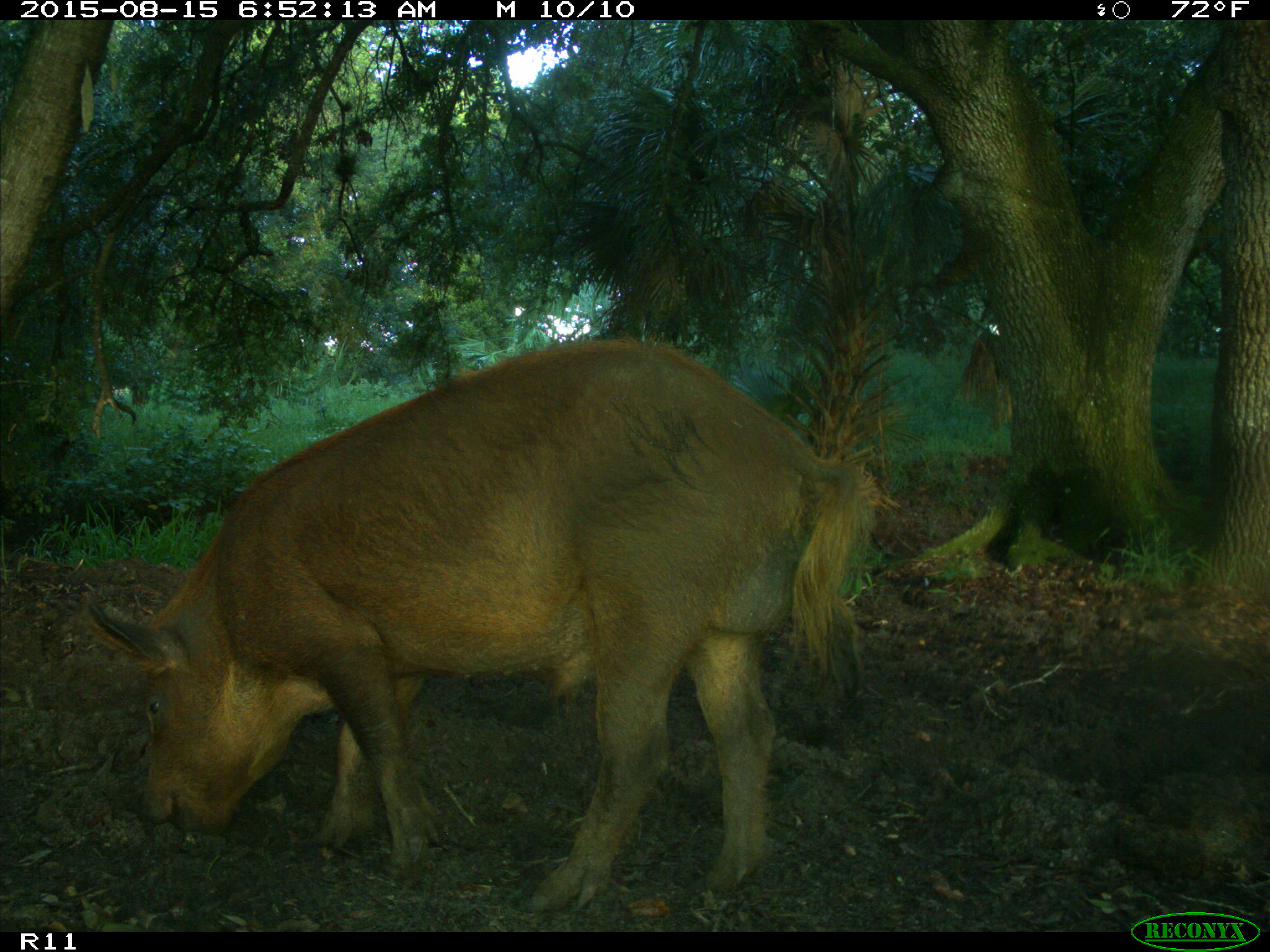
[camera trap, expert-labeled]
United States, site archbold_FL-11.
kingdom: Animalia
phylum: Chordata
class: Mammalia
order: Artiodactyla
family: Suidae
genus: Sus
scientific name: Sus scrofa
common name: wild boar